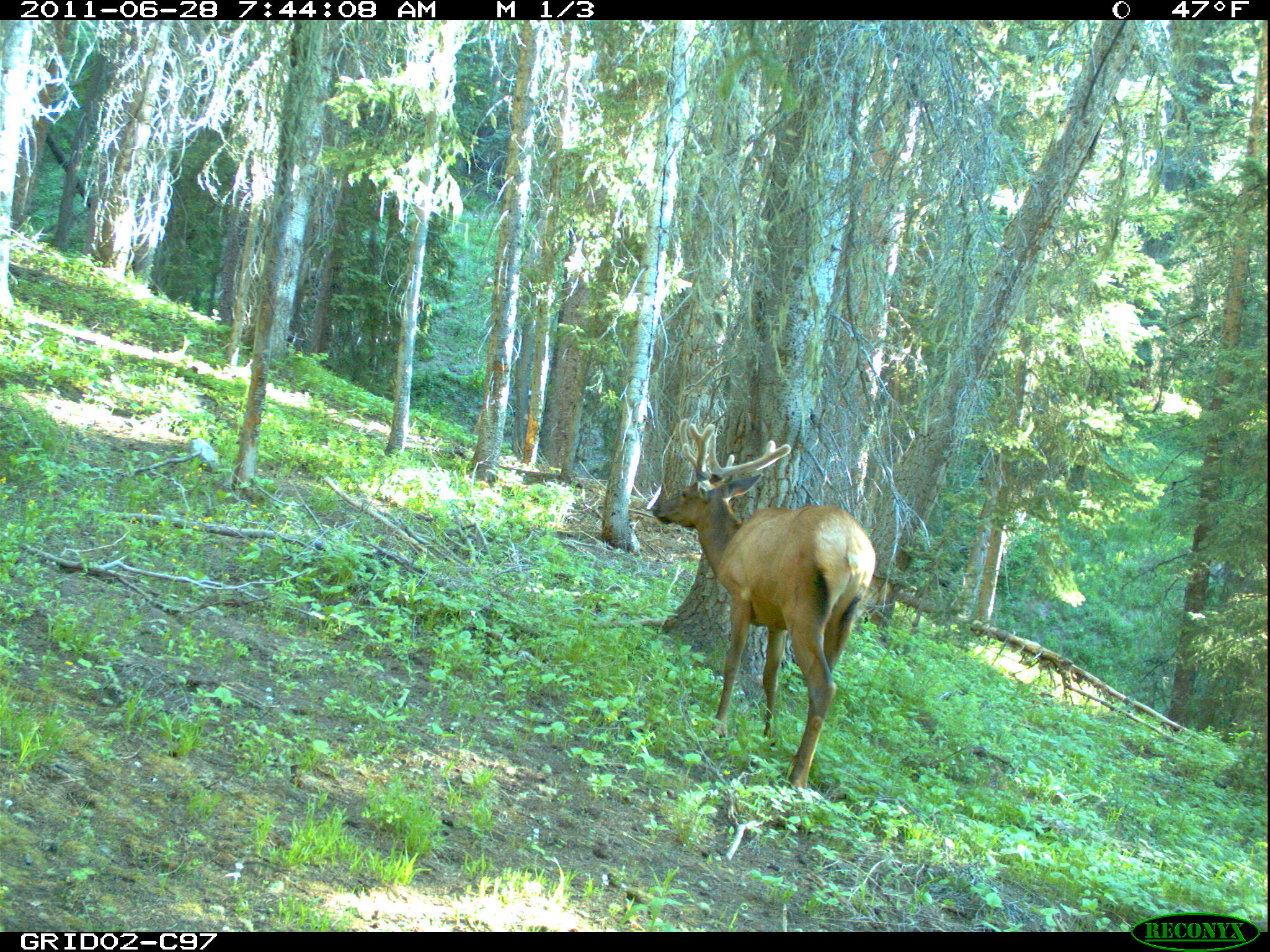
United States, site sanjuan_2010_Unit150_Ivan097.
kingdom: Animalia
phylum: Chordata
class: Mammalia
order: Artiodactyla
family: Cervidae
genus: Cervus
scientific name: Cervus elaphus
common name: red deer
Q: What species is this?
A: Cervus elaphus (red deer).